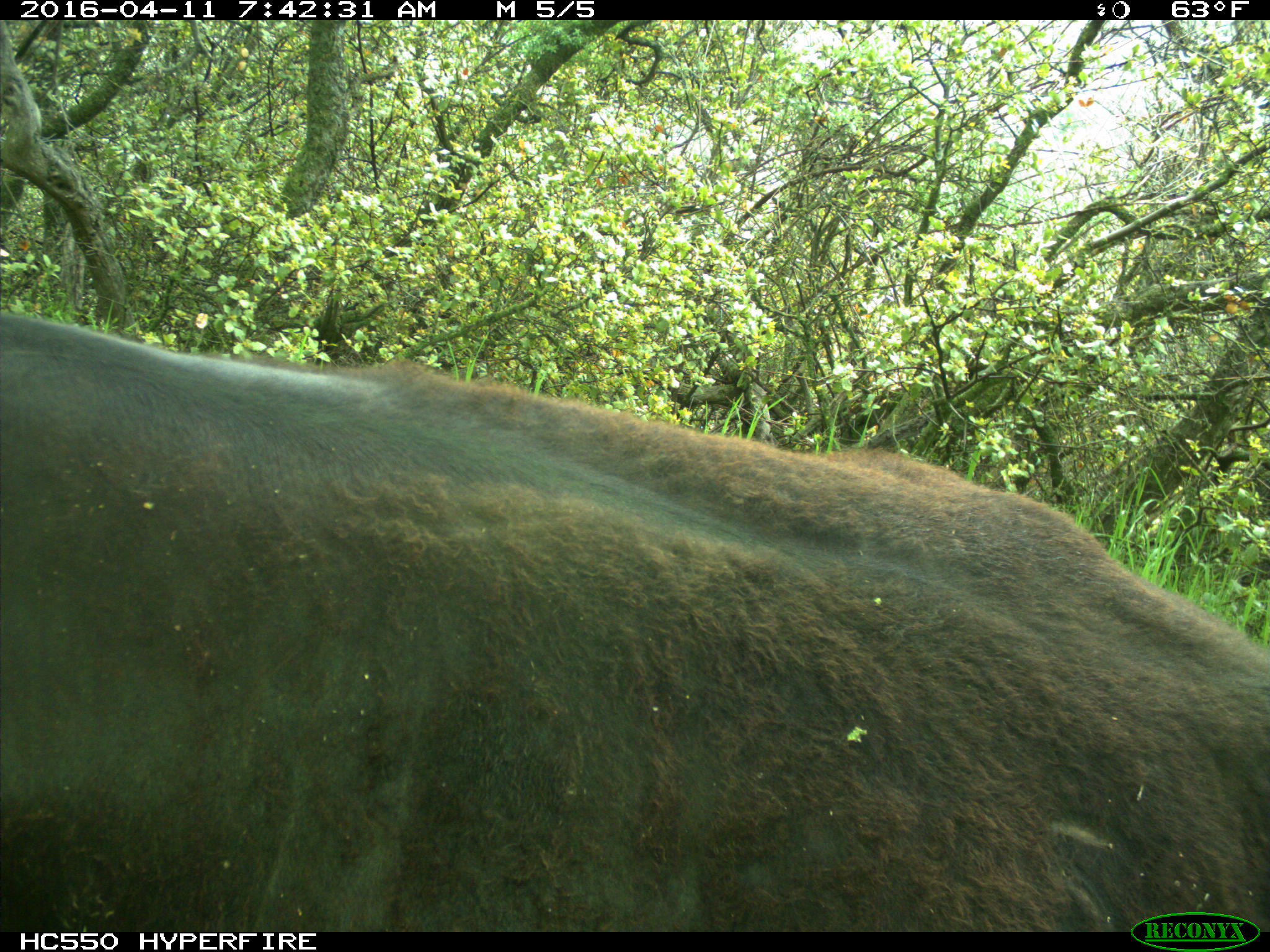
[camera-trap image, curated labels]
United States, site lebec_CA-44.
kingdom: Animalia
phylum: Chordata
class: Mammalia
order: Artiodactyla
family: Bovidae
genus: Bos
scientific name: Bos taurus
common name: domestic cow